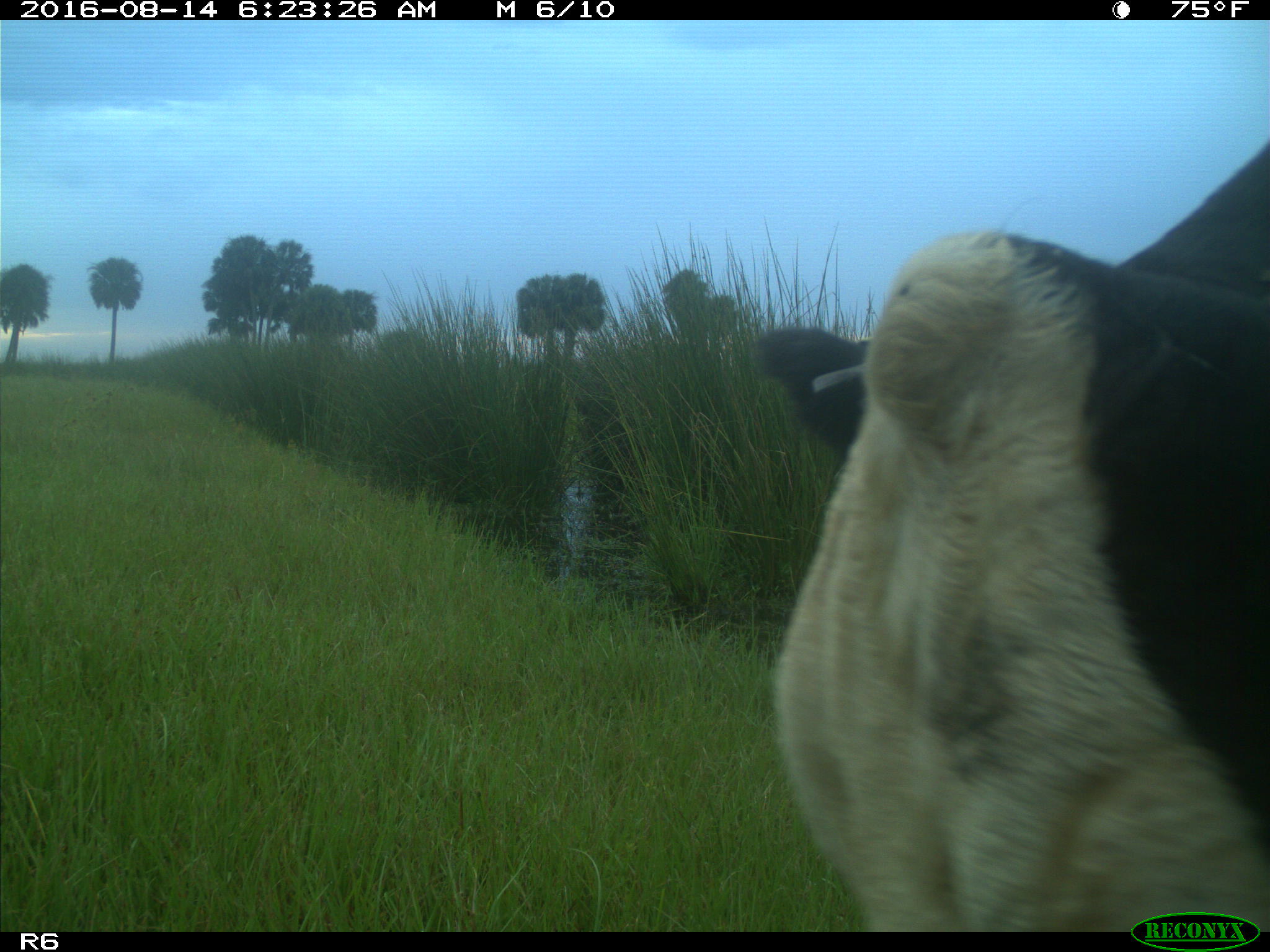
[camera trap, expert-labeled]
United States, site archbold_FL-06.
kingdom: Animalia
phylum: Chordata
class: Mammalia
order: Artiodactyla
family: Bovidae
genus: Bos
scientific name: Bos taurus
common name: domestic cow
Bos taurus (domestic cow).